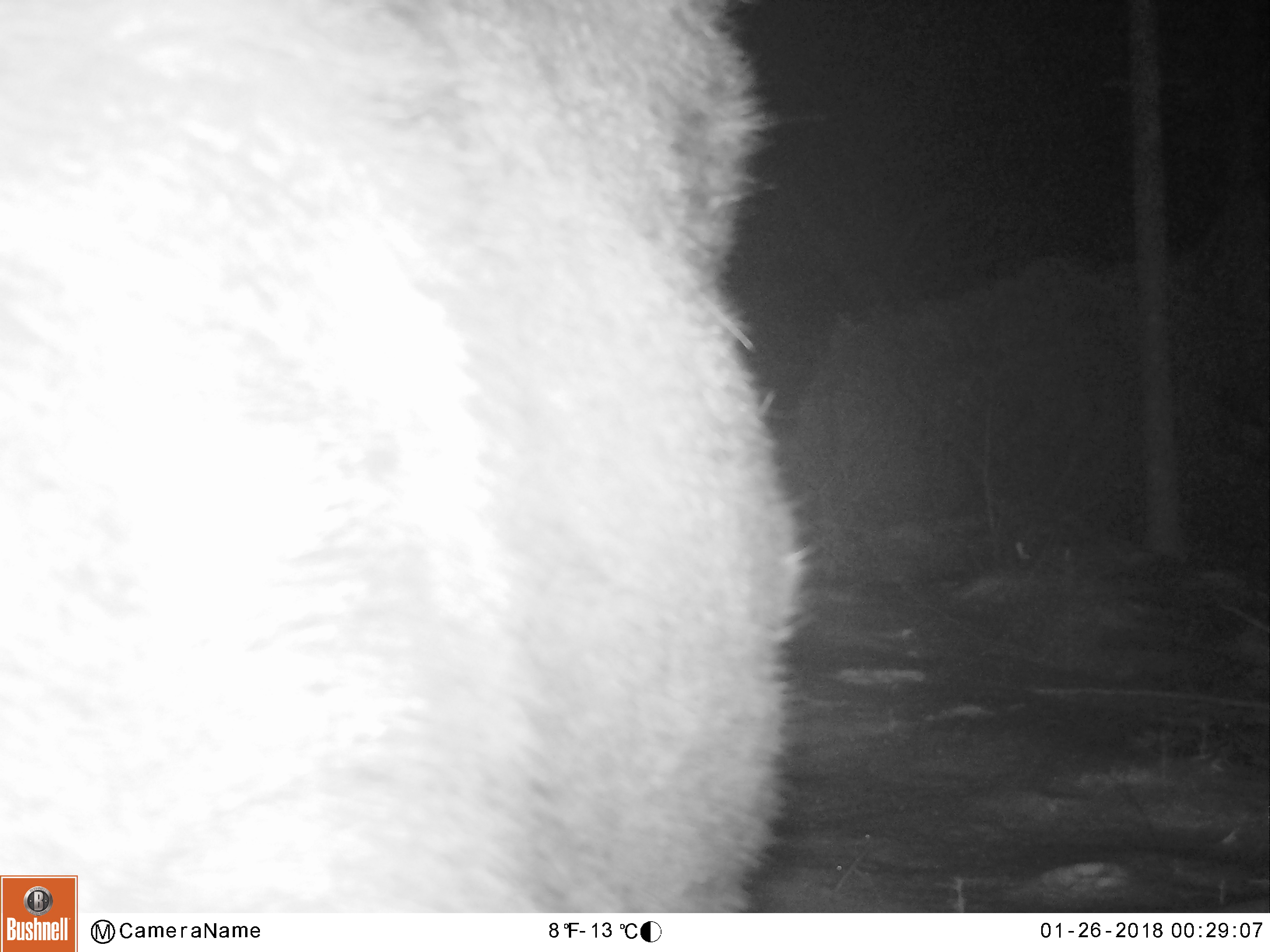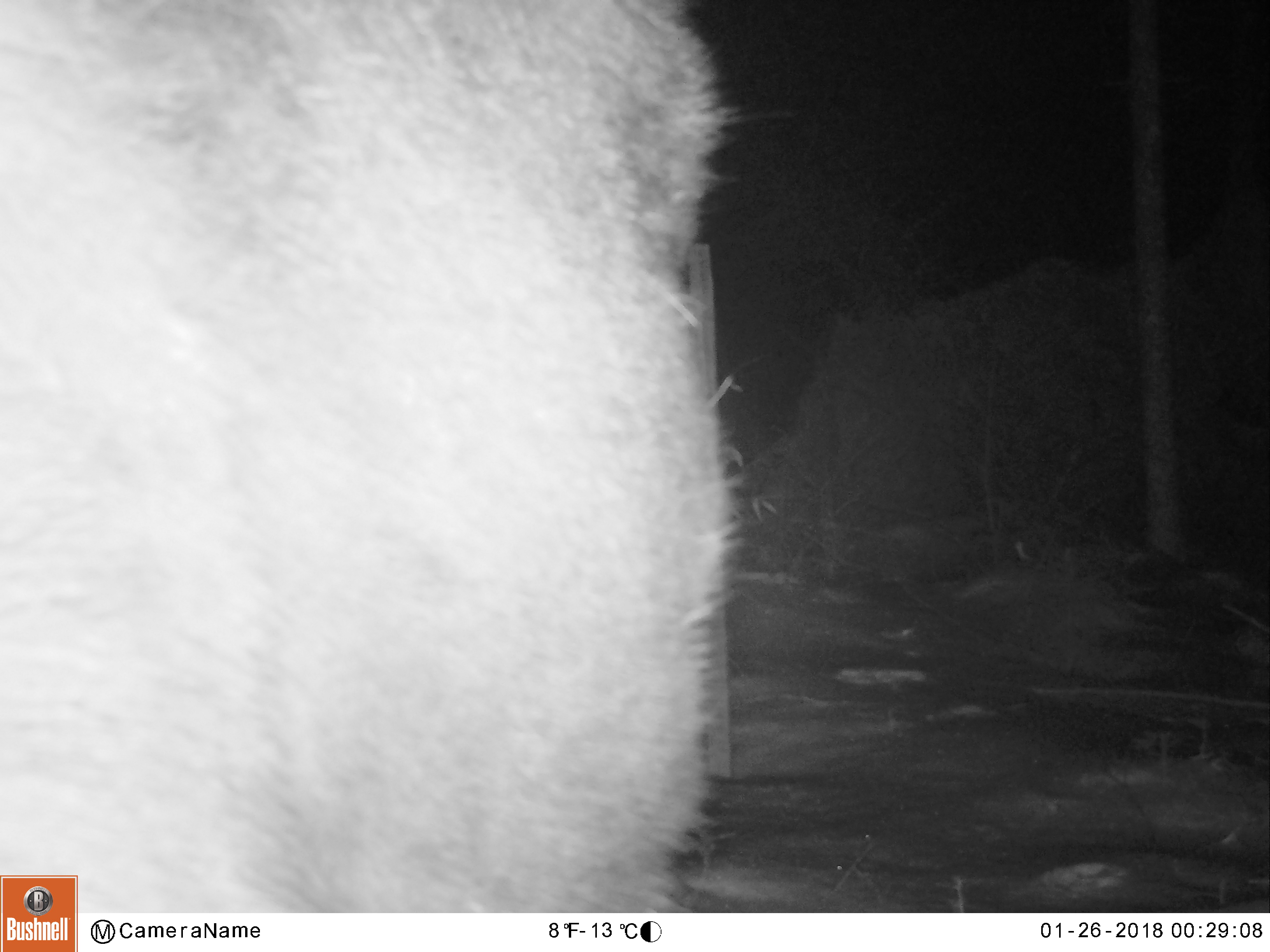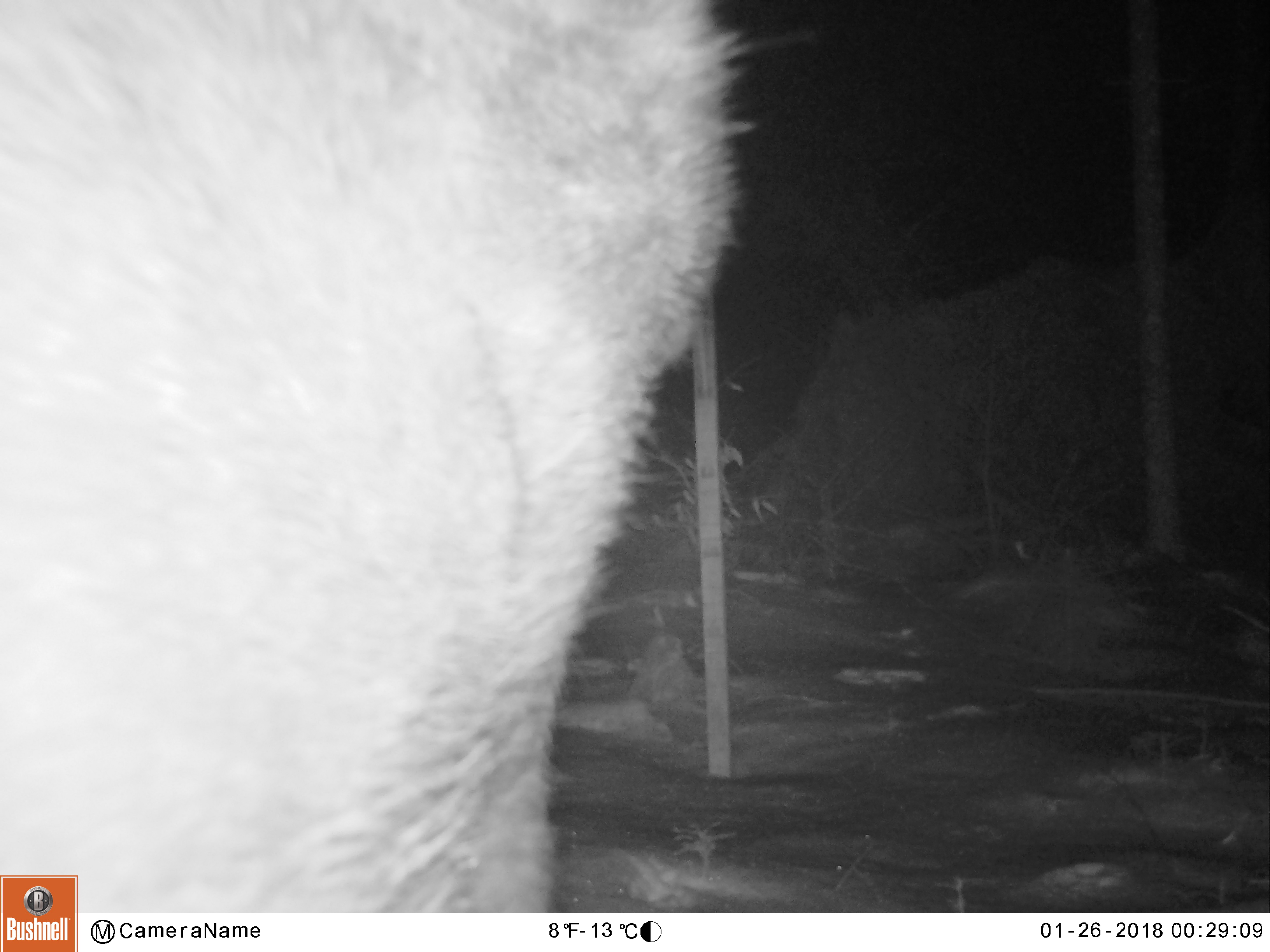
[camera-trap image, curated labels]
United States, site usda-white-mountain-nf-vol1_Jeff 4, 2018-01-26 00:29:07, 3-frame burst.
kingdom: Animalia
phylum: Chordata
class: Mammalia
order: Artiodactyla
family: Cervidae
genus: Alces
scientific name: Alces alces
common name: moose